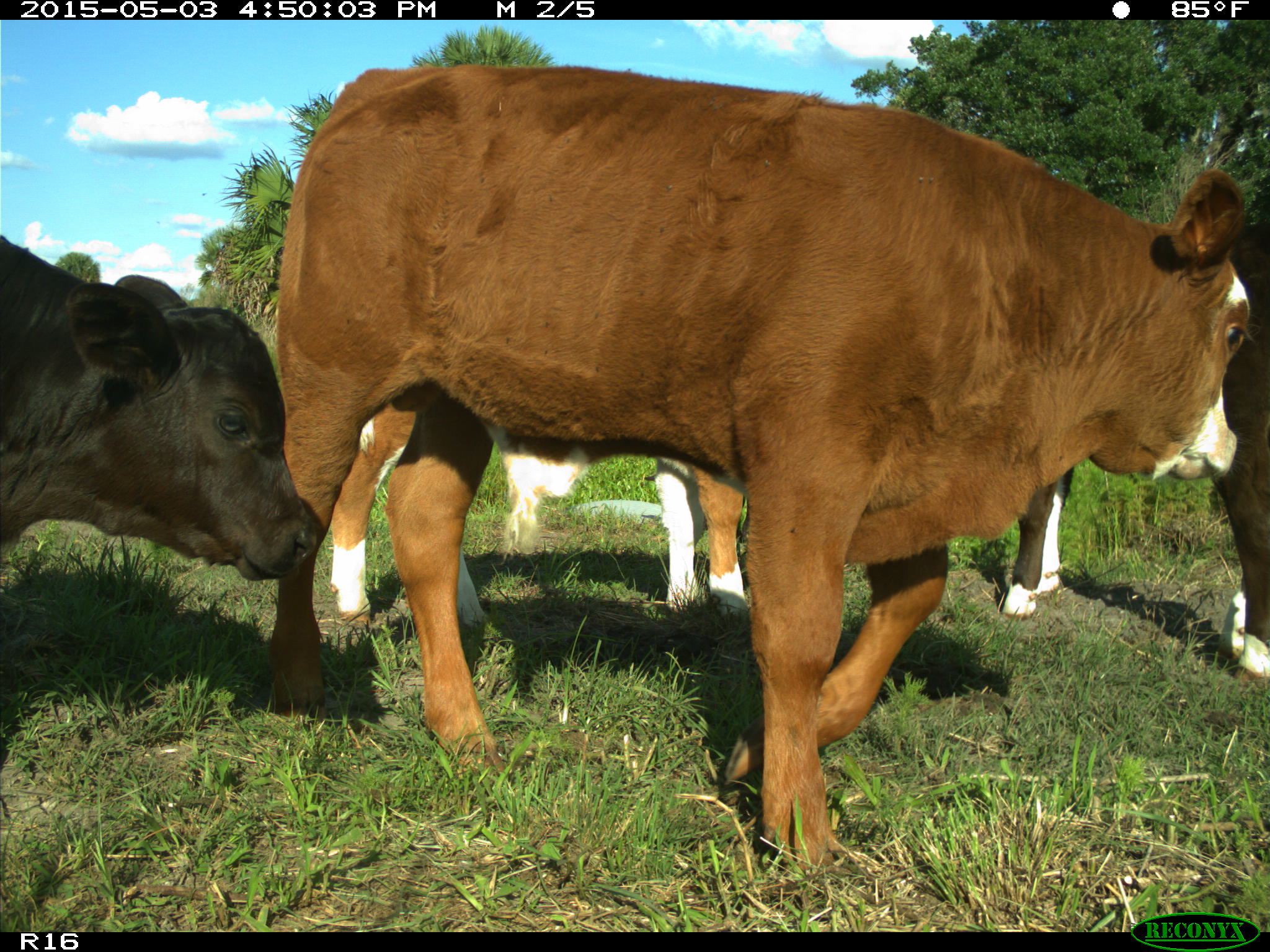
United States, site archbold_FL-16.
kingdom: Animalia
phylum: Chordata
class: Mammalia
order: Artiodactyla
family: Bovidae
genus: Bos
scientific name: Bos taurus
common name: domestic cow